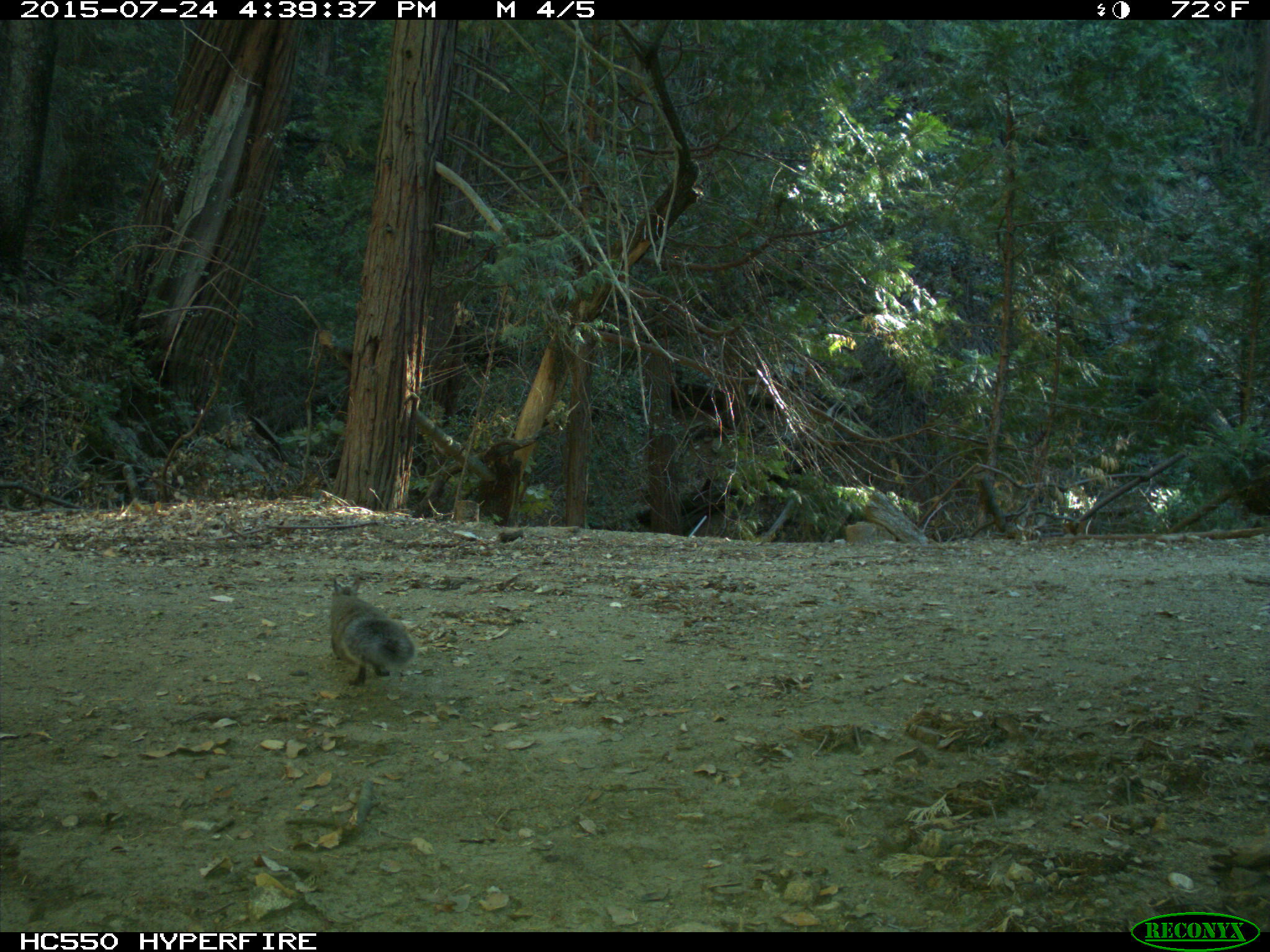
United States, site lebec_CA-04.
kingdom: Animalia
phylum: Chordata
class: Mammalia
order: Rodentia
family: Sciuridae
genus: Sciurus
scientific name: Sciurus carolinensis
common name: eastern gray squirrel